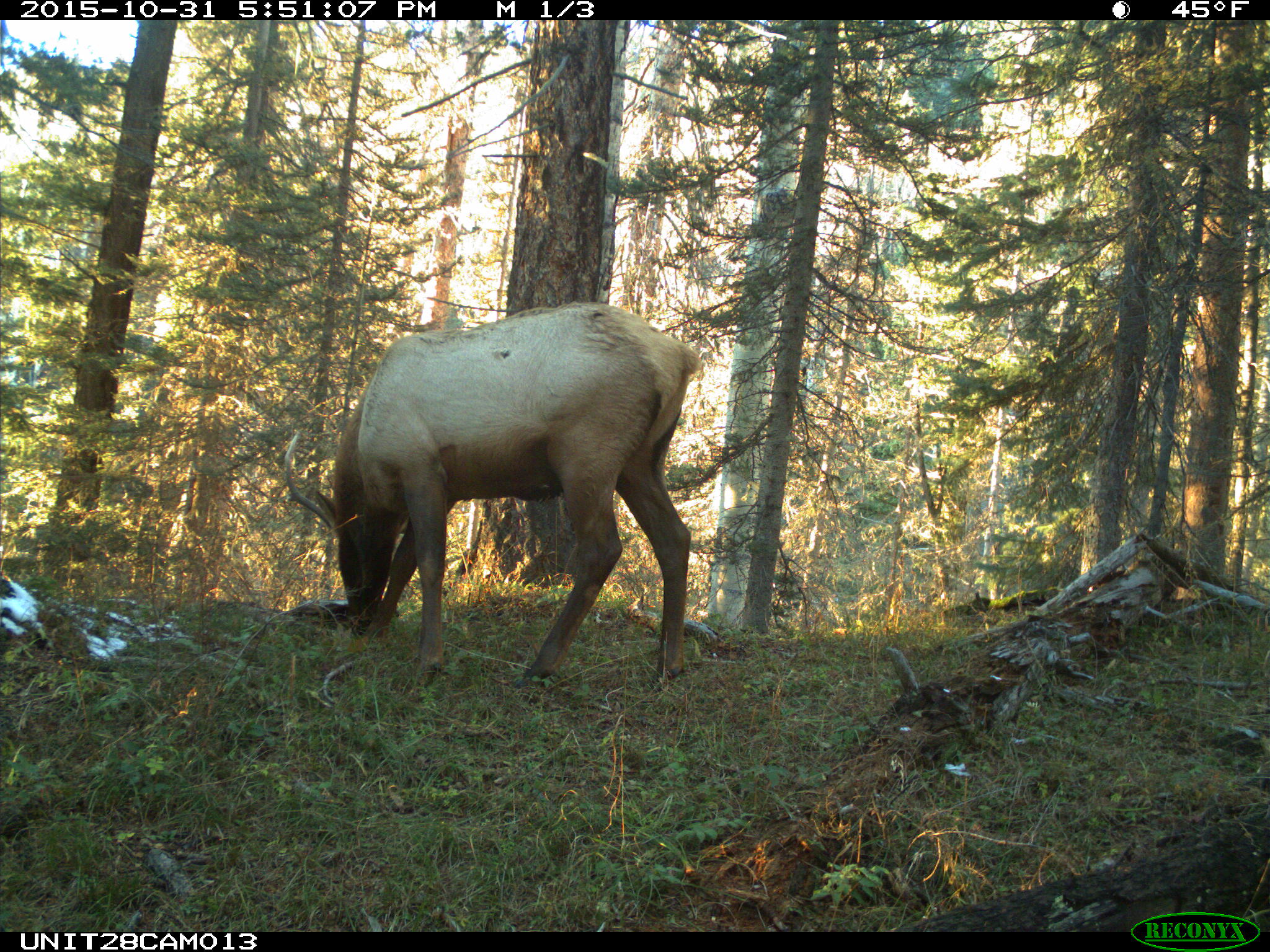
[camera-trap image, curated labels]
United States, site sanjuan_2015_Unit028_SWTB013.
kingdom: Animalia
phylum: Chordata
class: Mammalia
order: Artiodactyla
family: Cervidae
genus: Cervus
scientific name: Cervus elaphus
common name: red deer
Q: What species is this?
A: Cervus elaphus (red deer).